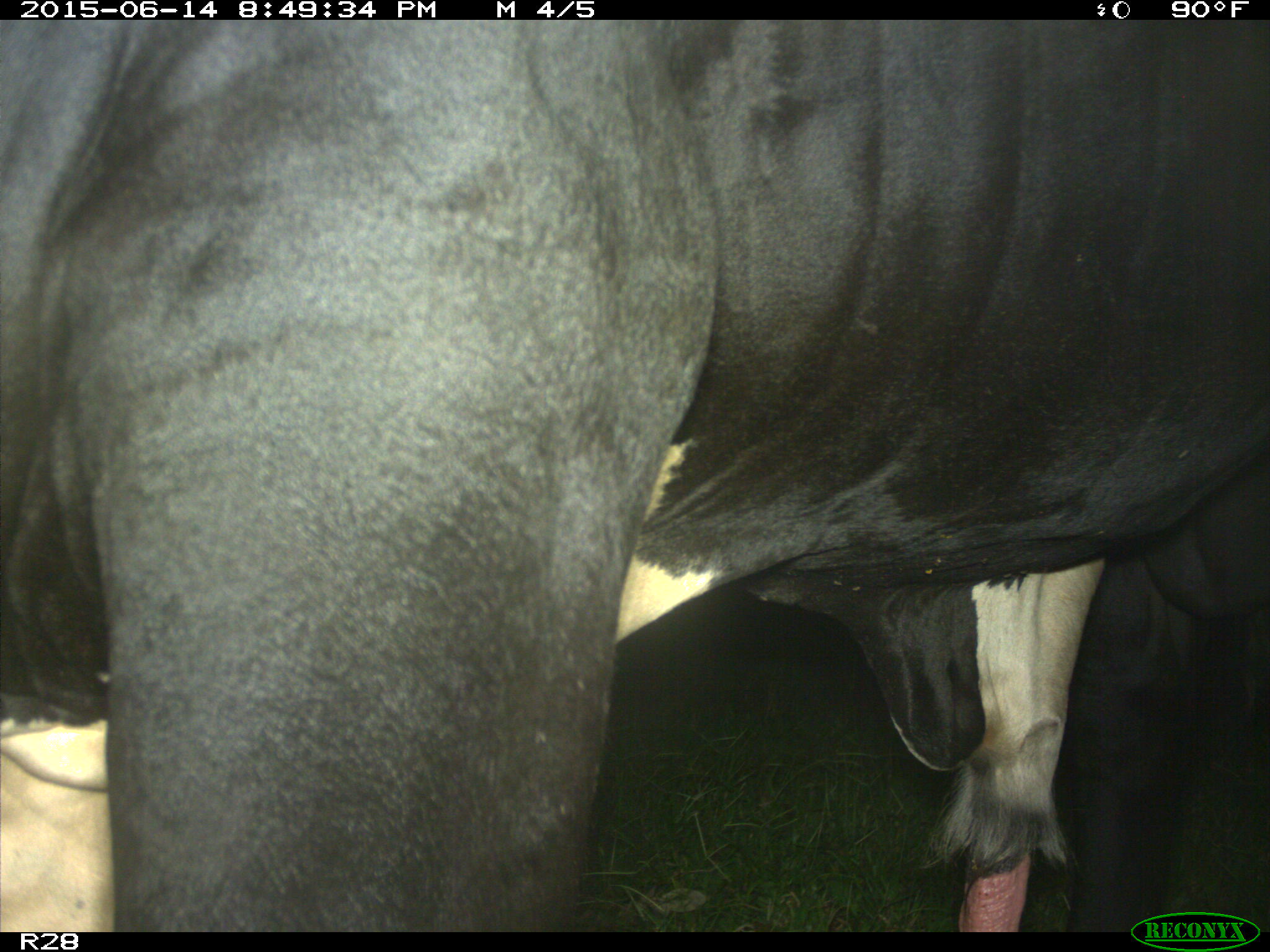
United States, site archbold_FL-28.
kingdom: Animalia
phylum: Chordata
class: Mammalia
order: Artiodactyla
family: Bovidae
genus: Bos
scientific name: Bos taurus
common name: domestic cow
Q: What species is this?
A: Bos taurus (domestic cow).